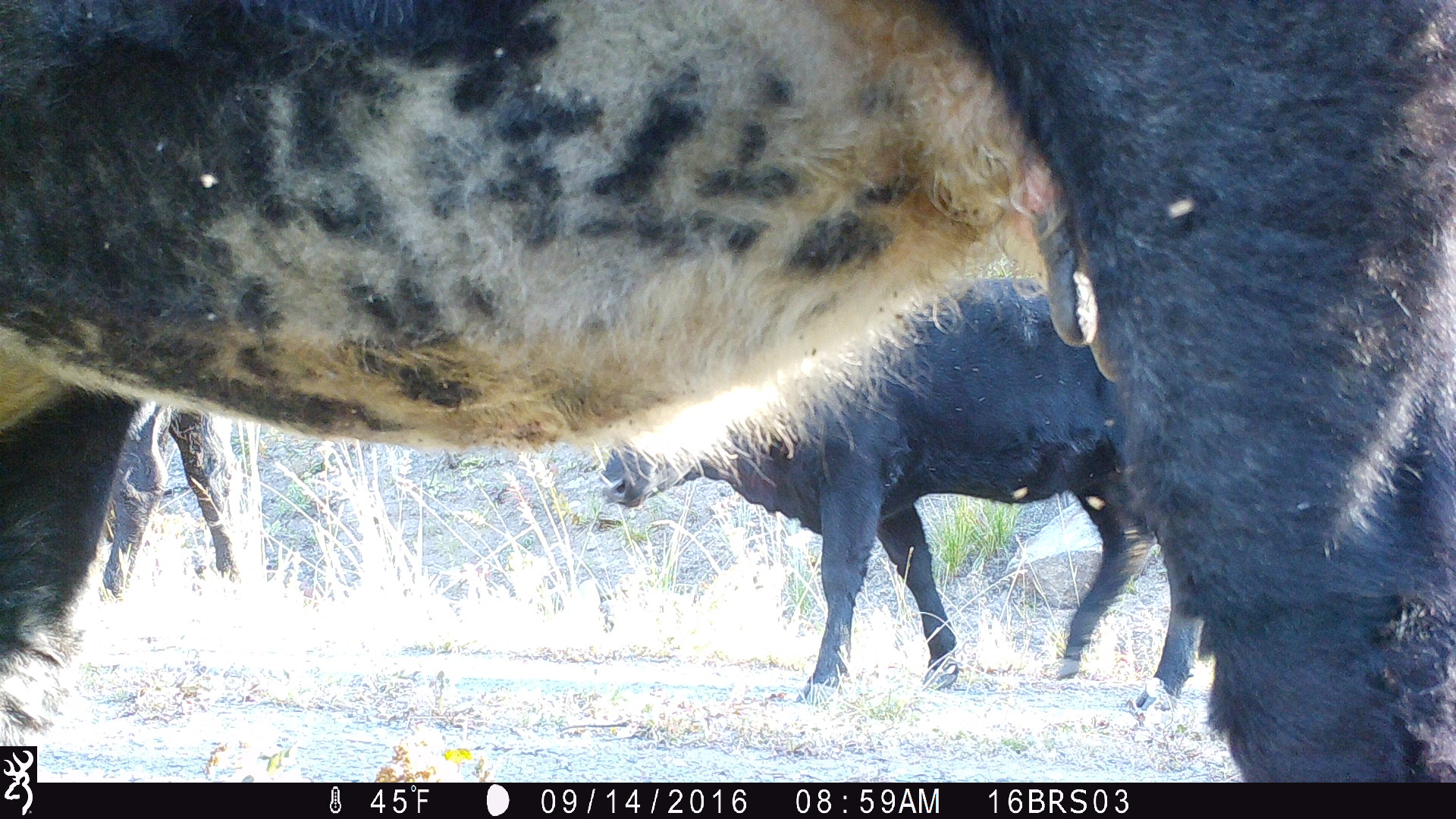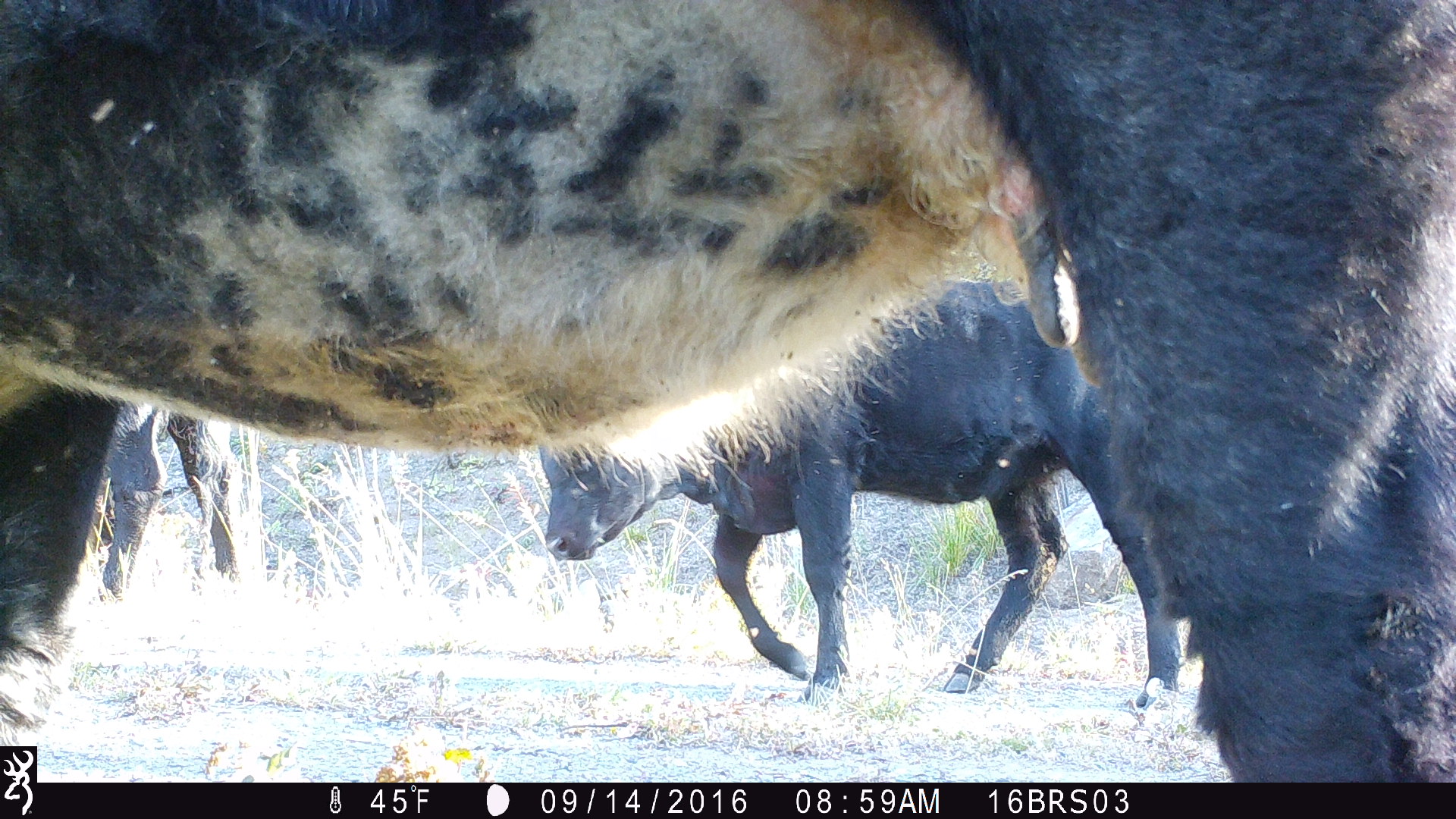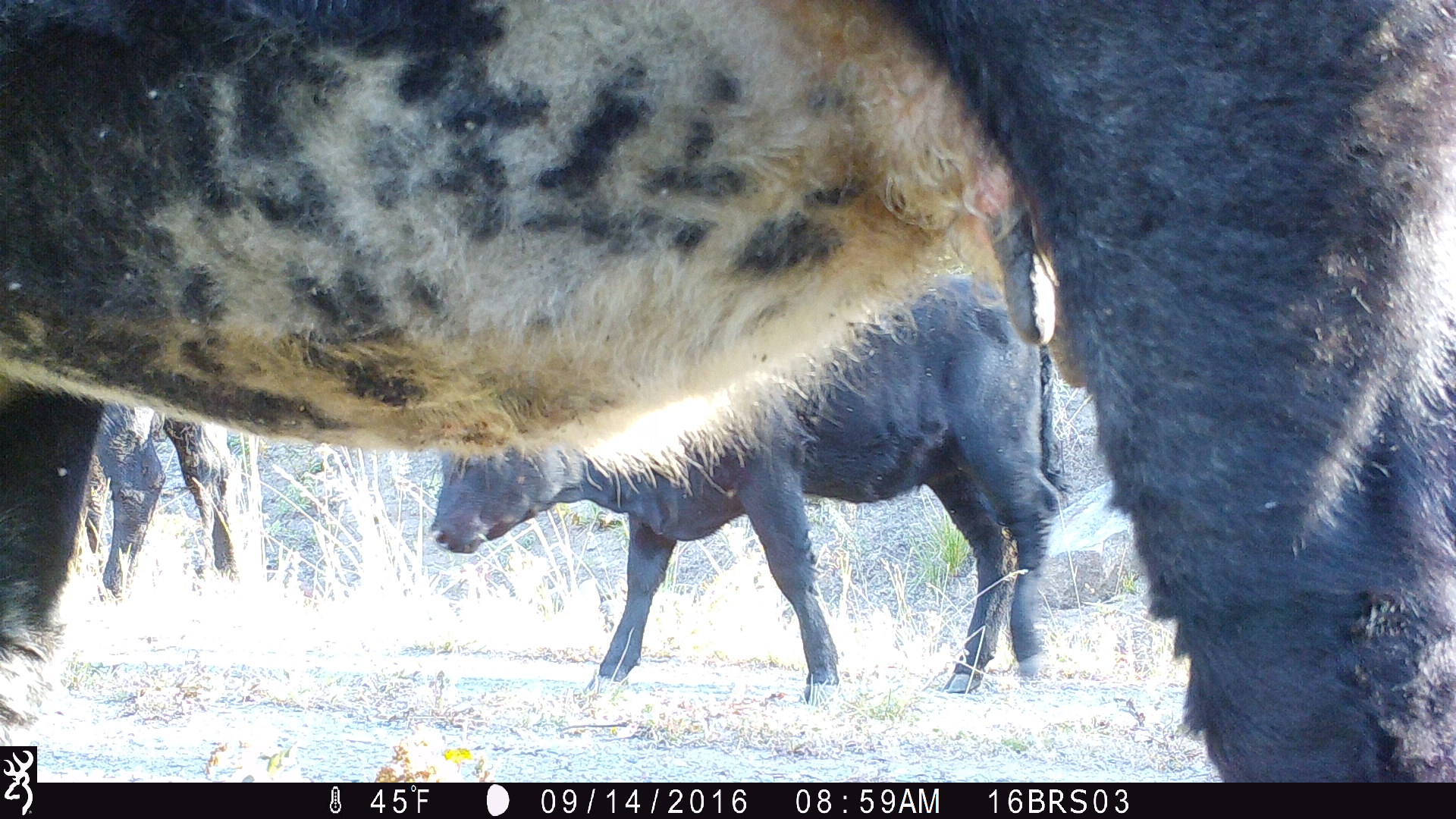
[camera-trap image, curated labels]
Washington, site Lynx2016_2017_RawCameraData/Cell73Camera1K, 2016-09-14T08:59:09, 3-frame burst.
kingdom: Animalia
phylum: Chordata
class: Mammalia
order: Artiodactyla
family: Bovidae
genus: Bos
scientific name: Bos taurus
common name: domestic cattle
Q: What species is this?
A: Domestic cattle (Bos taurus).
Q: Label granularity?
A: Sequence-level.